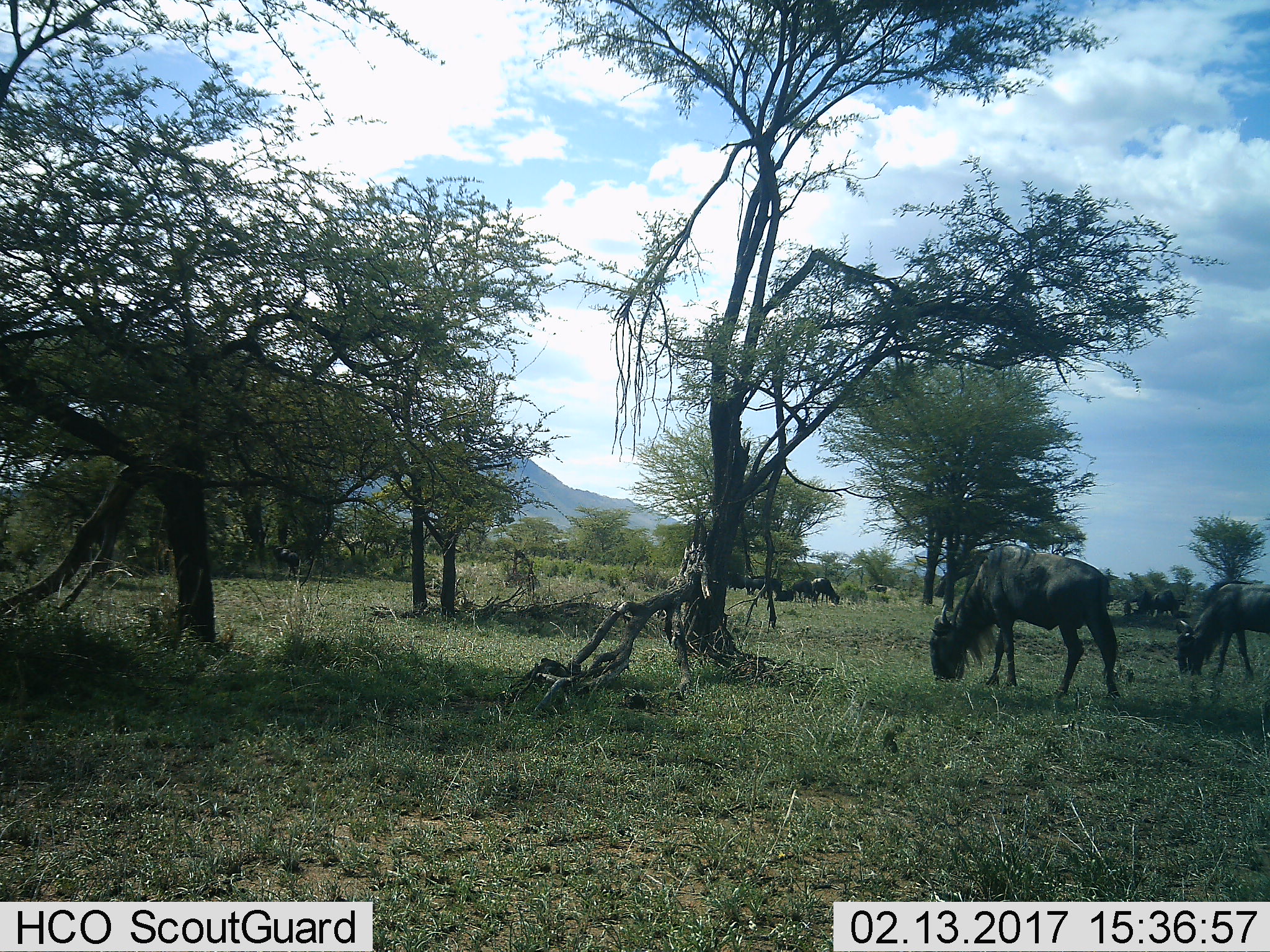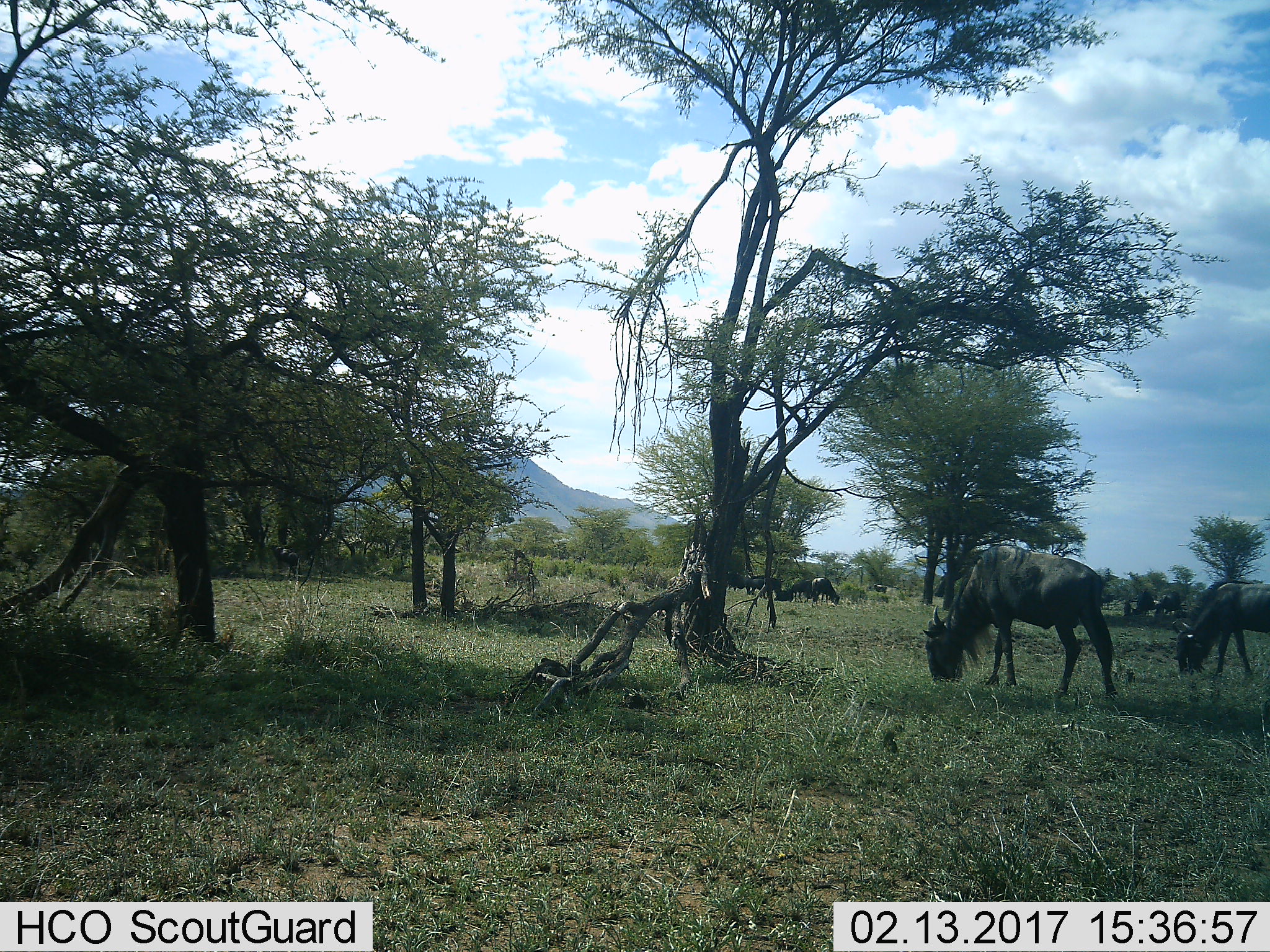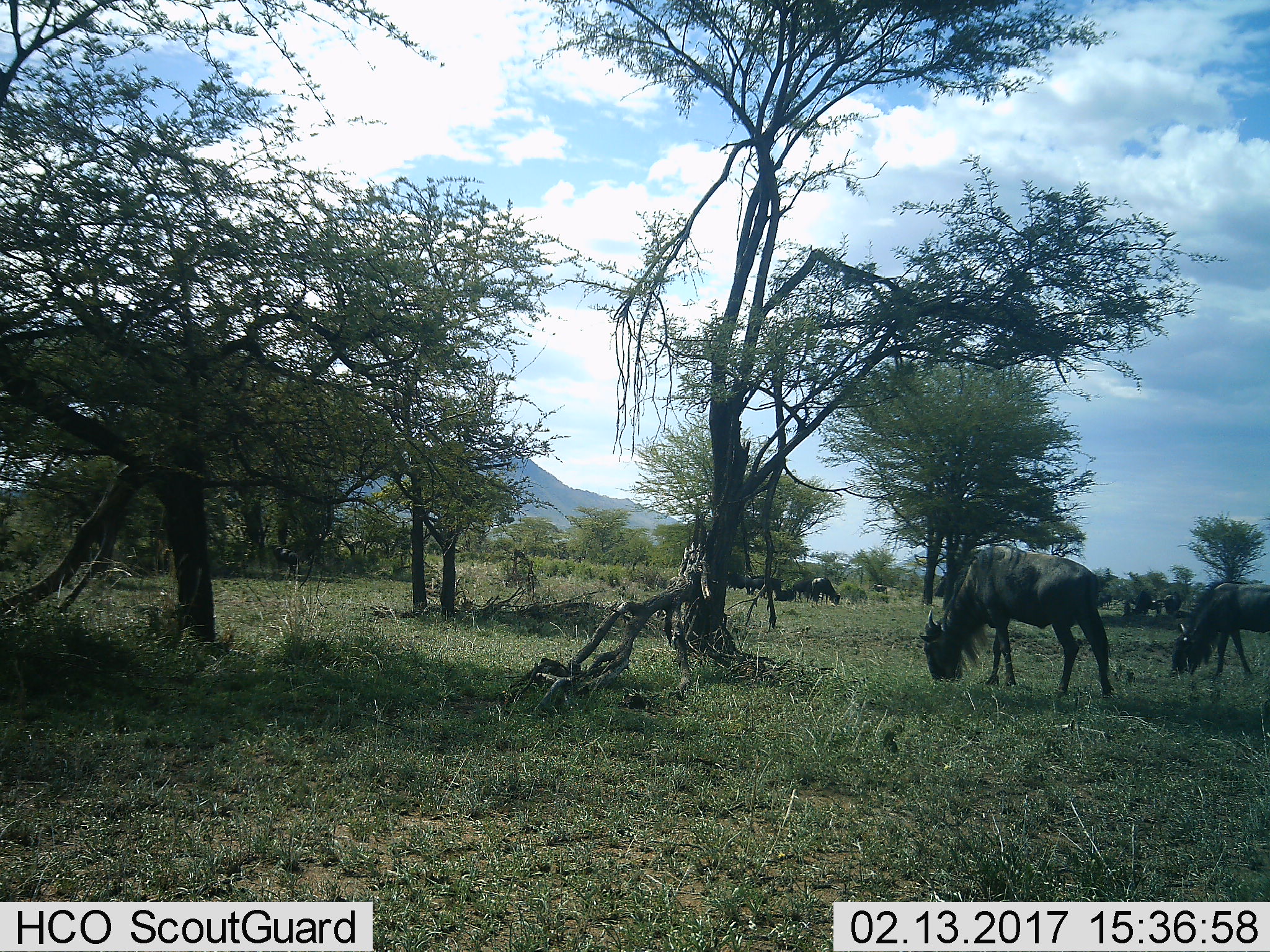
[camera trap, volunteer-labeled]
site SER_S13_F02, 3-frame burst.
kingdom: Animalia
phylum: Chordata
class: Mammalia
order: Artiodactyla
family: Bovidae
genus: Connochaetes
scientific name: Connochaetes taurinus taurinus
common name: blue wildebeest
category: wildebeestblue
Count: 8.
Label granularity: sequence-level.